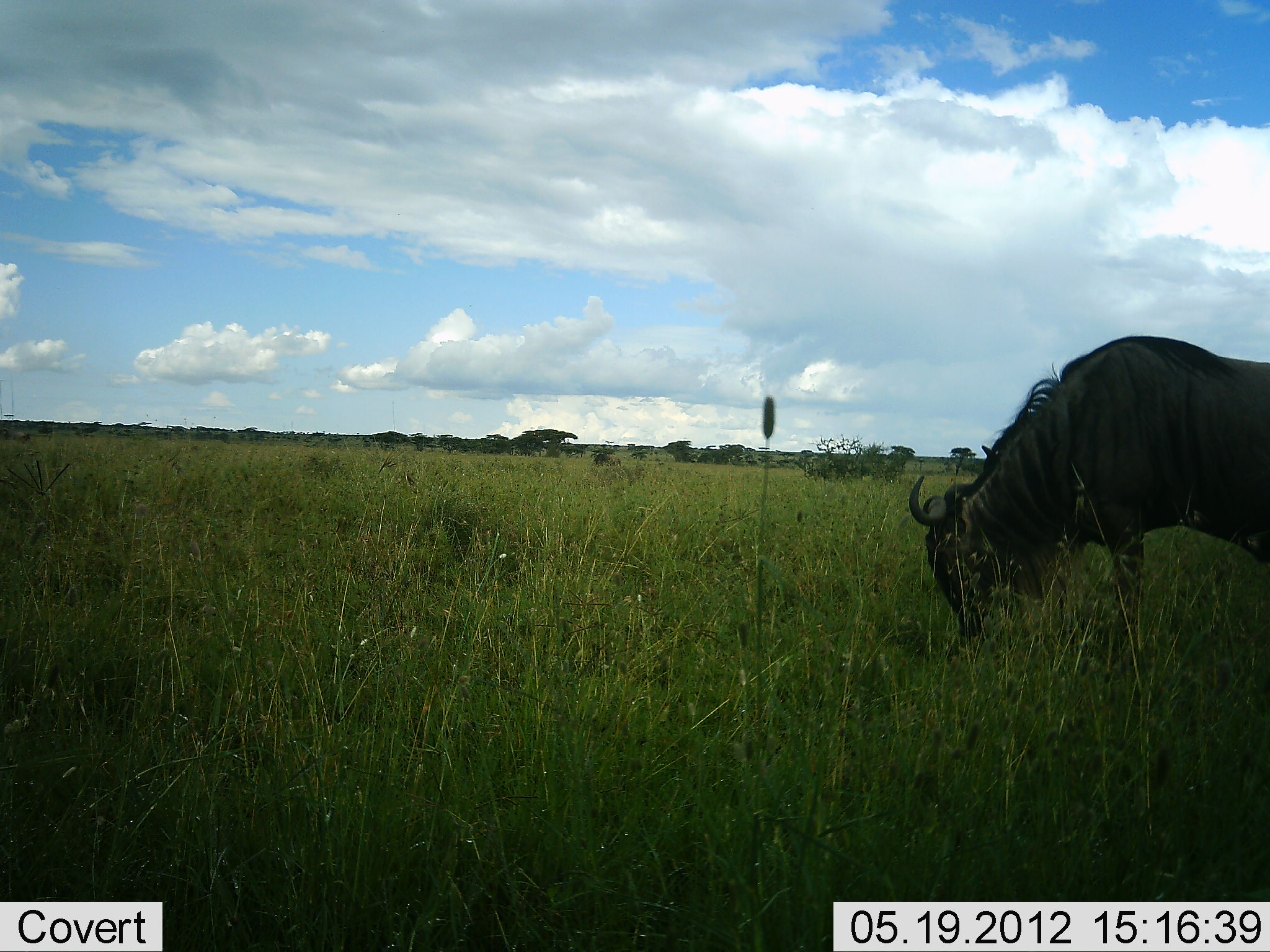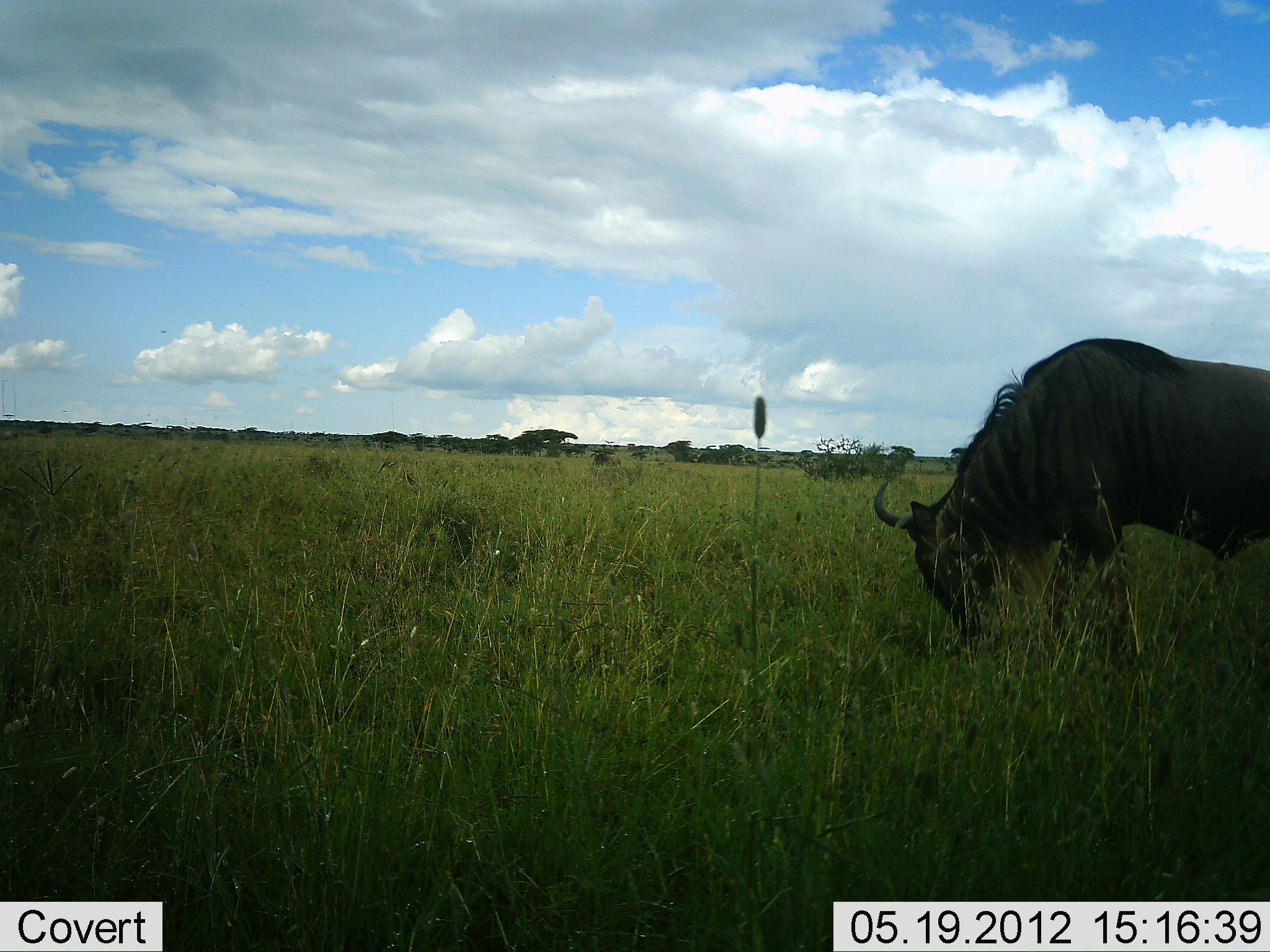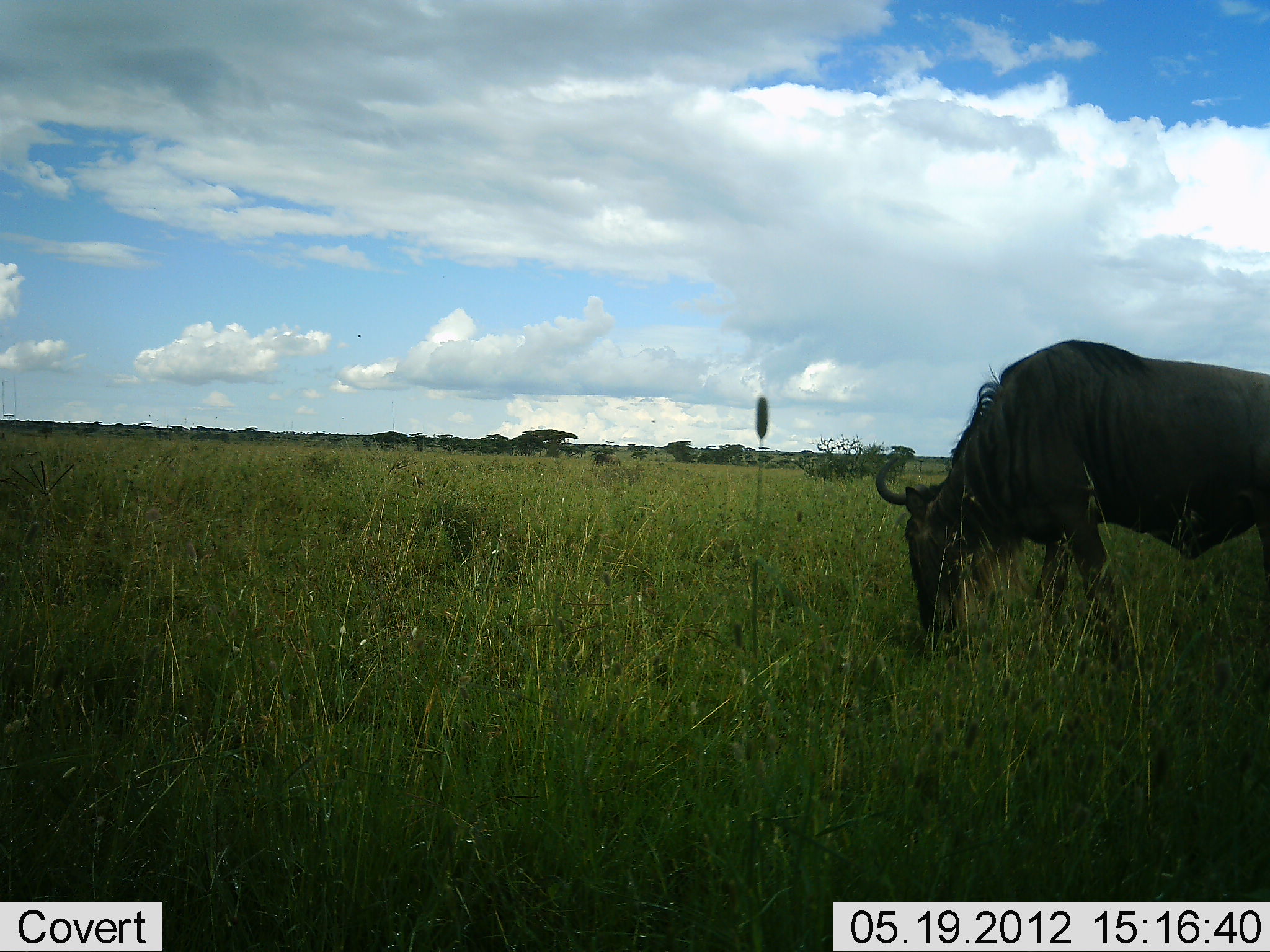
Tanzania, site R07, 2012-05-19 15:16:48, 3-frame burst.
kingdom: Animalia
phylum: Chordata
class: Mammalia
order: Artiodactyla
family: Bovidae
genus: Connochaetes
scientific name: Connochaetes taurinus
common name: blue wildebeest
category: wildebeest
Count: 1.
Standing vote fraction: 10%.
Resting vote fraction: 0%.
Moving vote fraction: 20%.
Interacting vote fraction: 0%.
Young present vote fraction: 0%.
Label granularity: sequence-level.